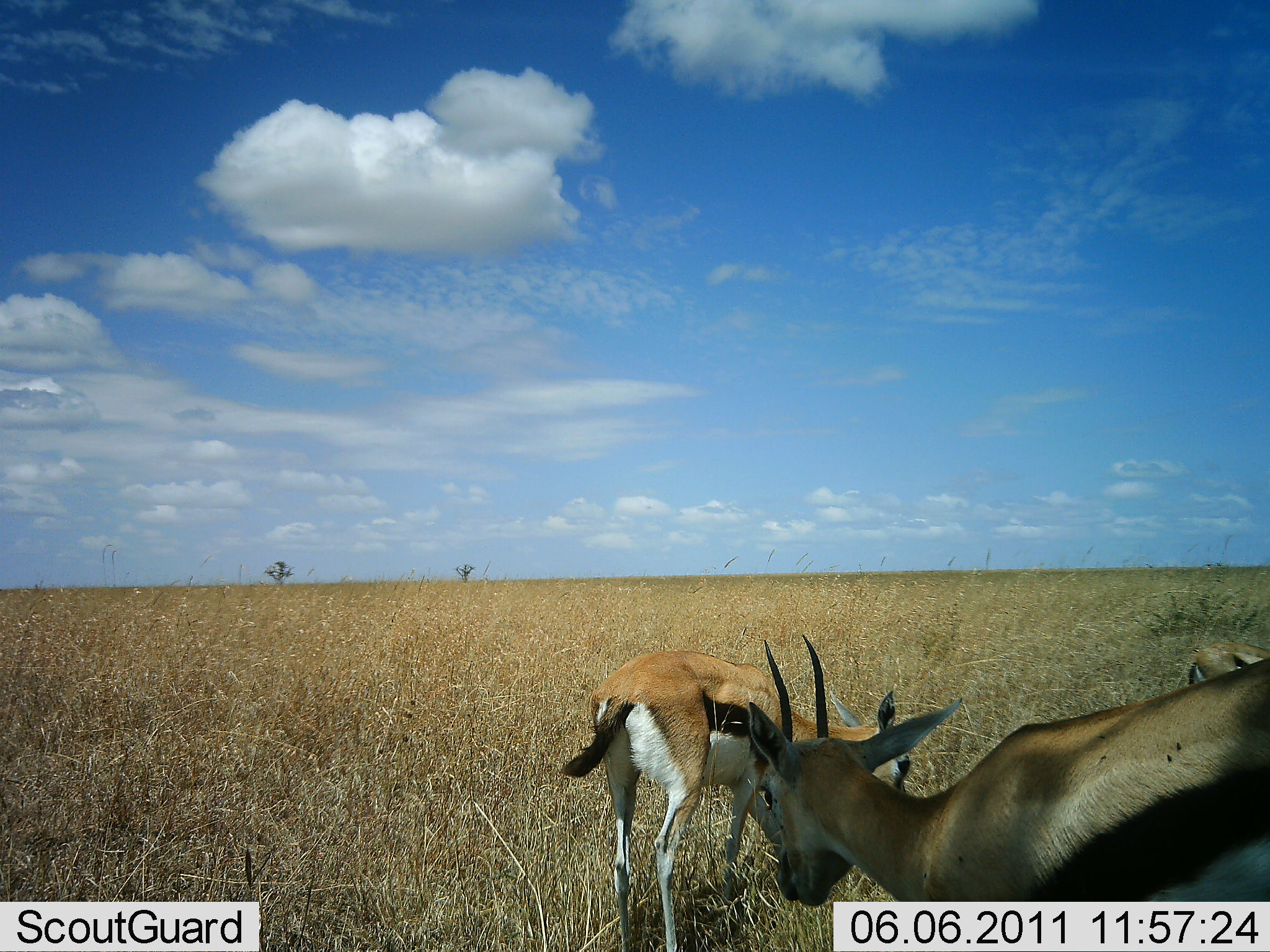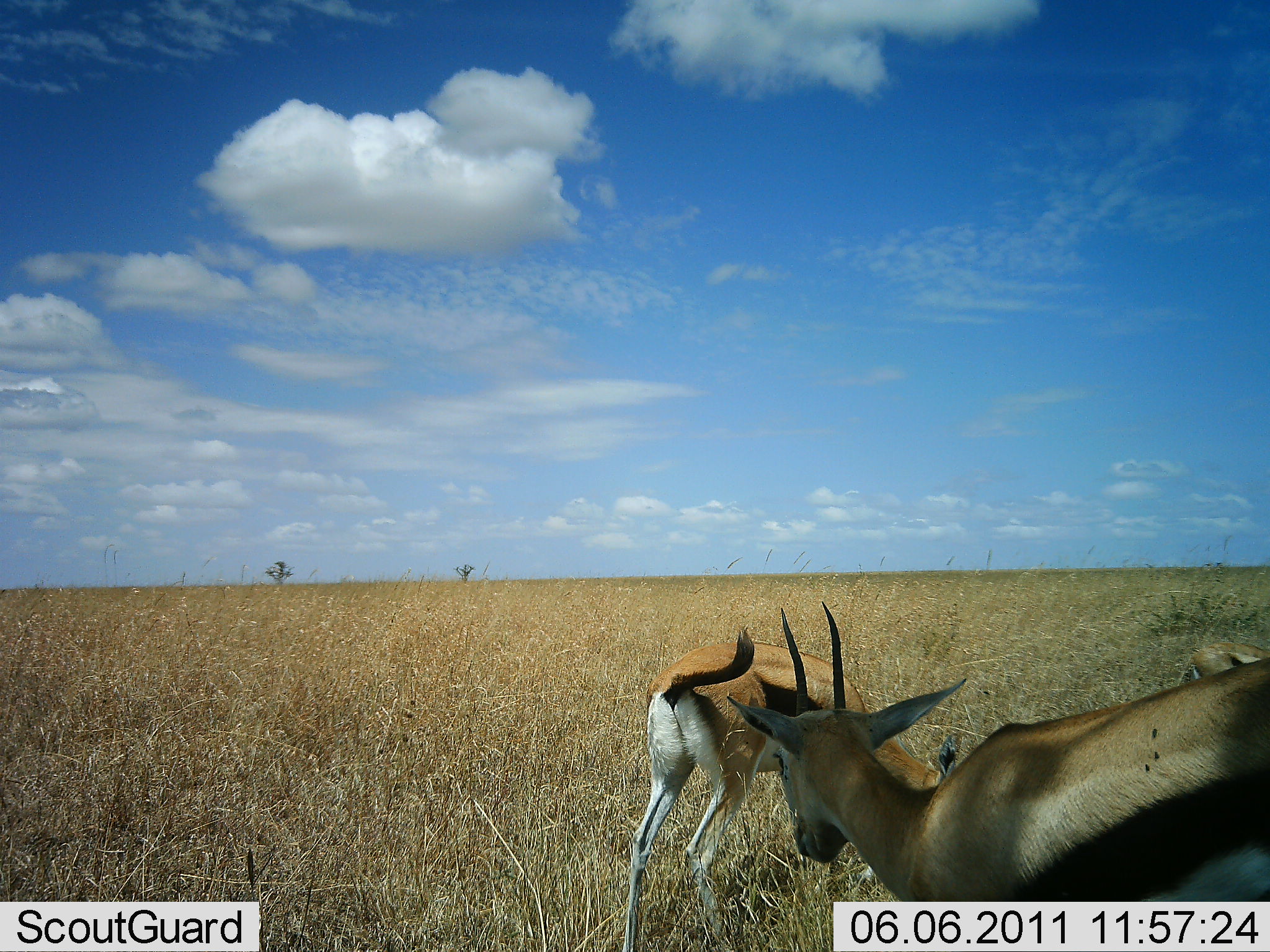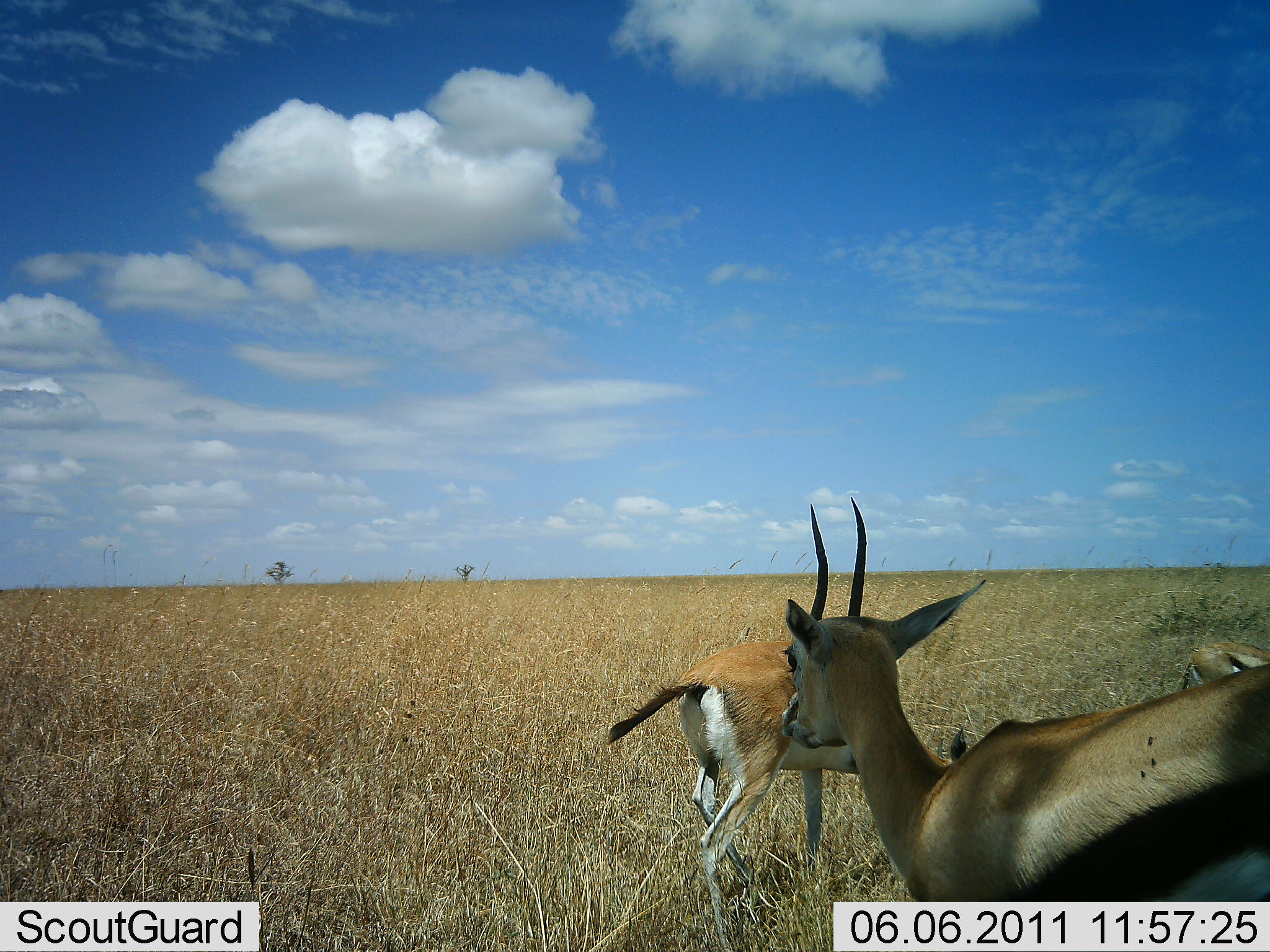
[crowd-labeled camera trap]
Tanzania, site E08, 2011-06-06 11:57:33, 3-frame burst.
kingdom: Animalia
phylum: Chordata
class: Mammalia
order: Artiodactyla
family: Bovidae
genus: Eudorcas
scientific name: Eudorcas thomsonii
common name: thomson's gazelle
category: gazellethomsons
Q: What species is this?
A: Gazellethomsons (thomson's gazelle) (Eudorcas thomsonii).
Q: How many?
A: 3.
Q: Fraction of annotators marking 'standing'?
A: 42%.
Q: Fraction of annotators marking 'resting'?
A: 0%.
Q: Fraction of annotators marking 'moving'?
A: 25%.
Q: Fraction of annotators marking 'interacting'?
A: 8%.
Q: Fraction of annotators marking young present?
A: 0%.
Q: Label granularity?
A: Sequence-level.